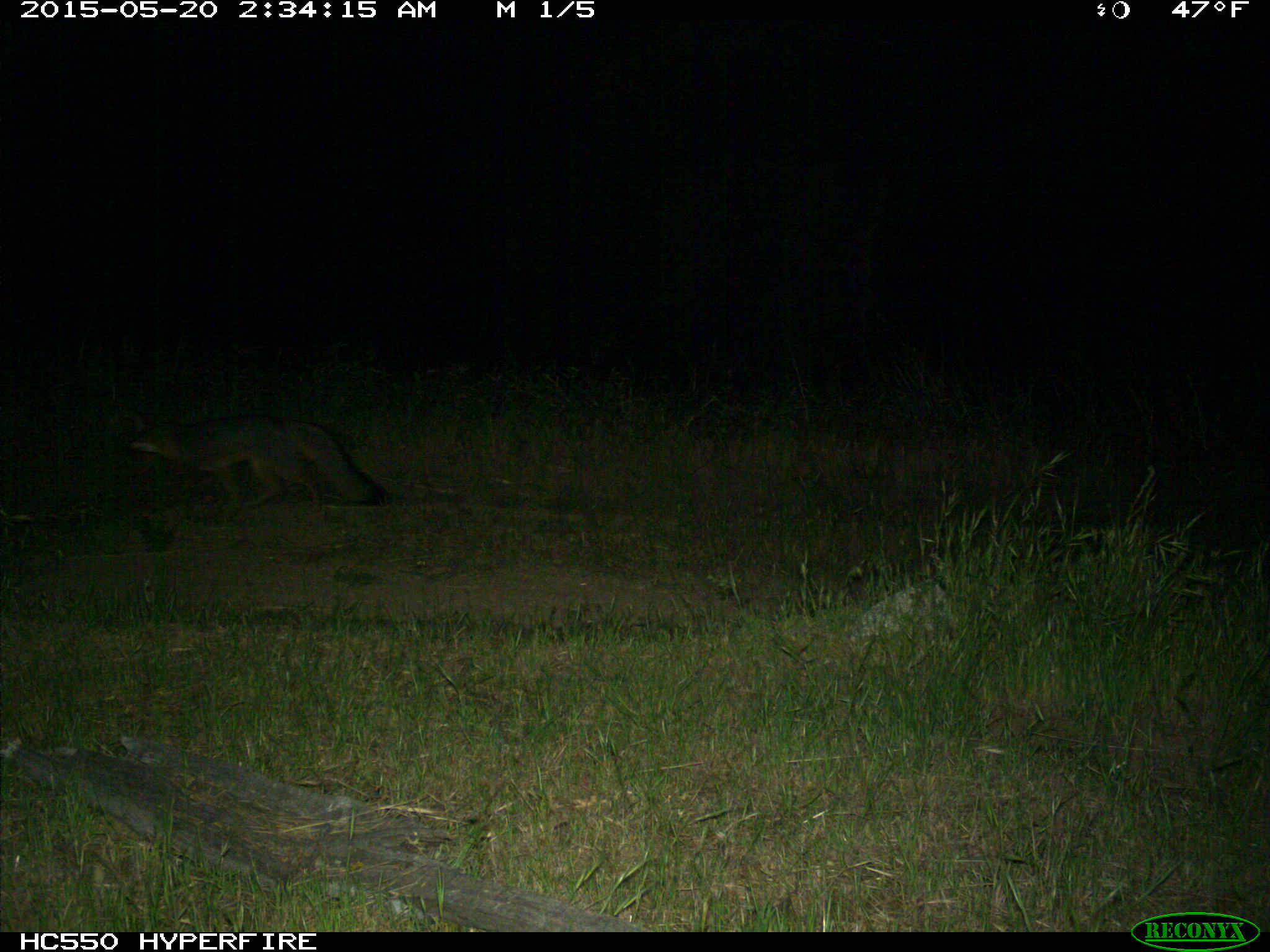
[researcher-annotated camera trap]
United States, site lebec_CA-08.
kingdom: Animalia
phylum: Chordata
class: Mammalia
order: Carnivora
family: Canidae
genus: Urocyon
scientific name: Urocyon cinereoargenteus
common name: gray fox